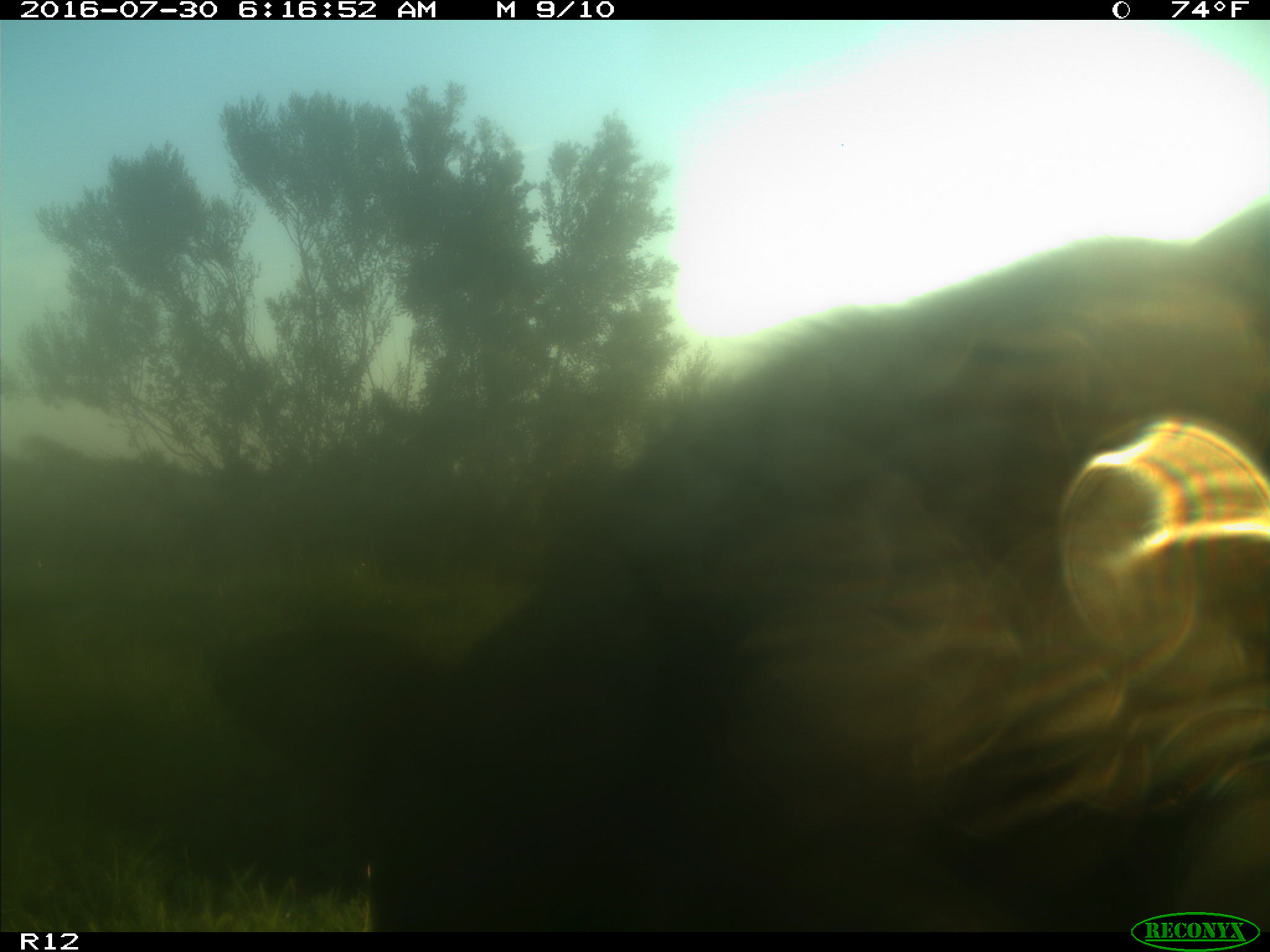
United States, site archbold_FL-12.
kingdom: Animalia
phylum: Chordata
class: Mammalia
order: Artiodactyla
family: Bovidae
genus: Bos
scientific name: Bos taurus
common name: domestic cow